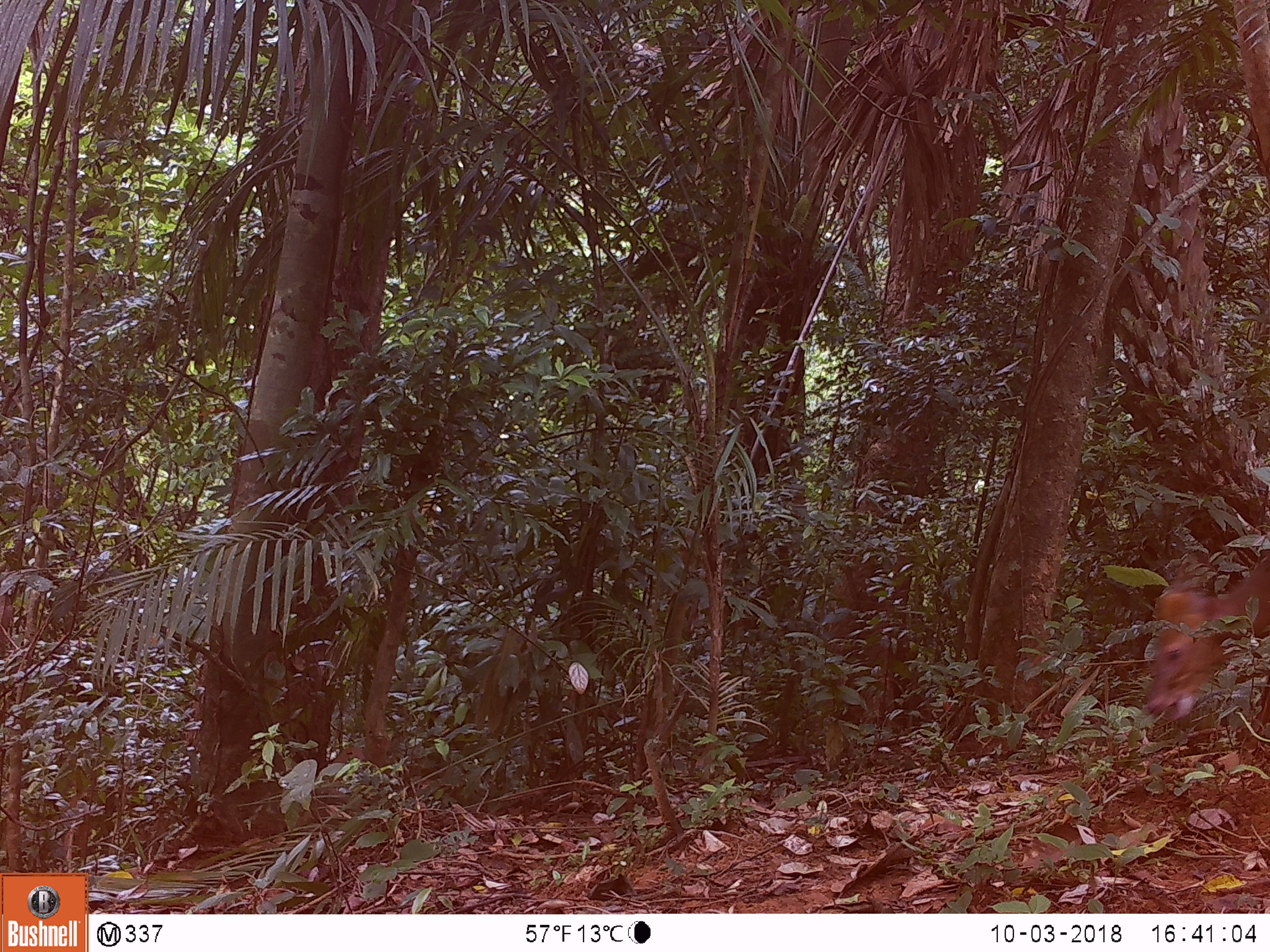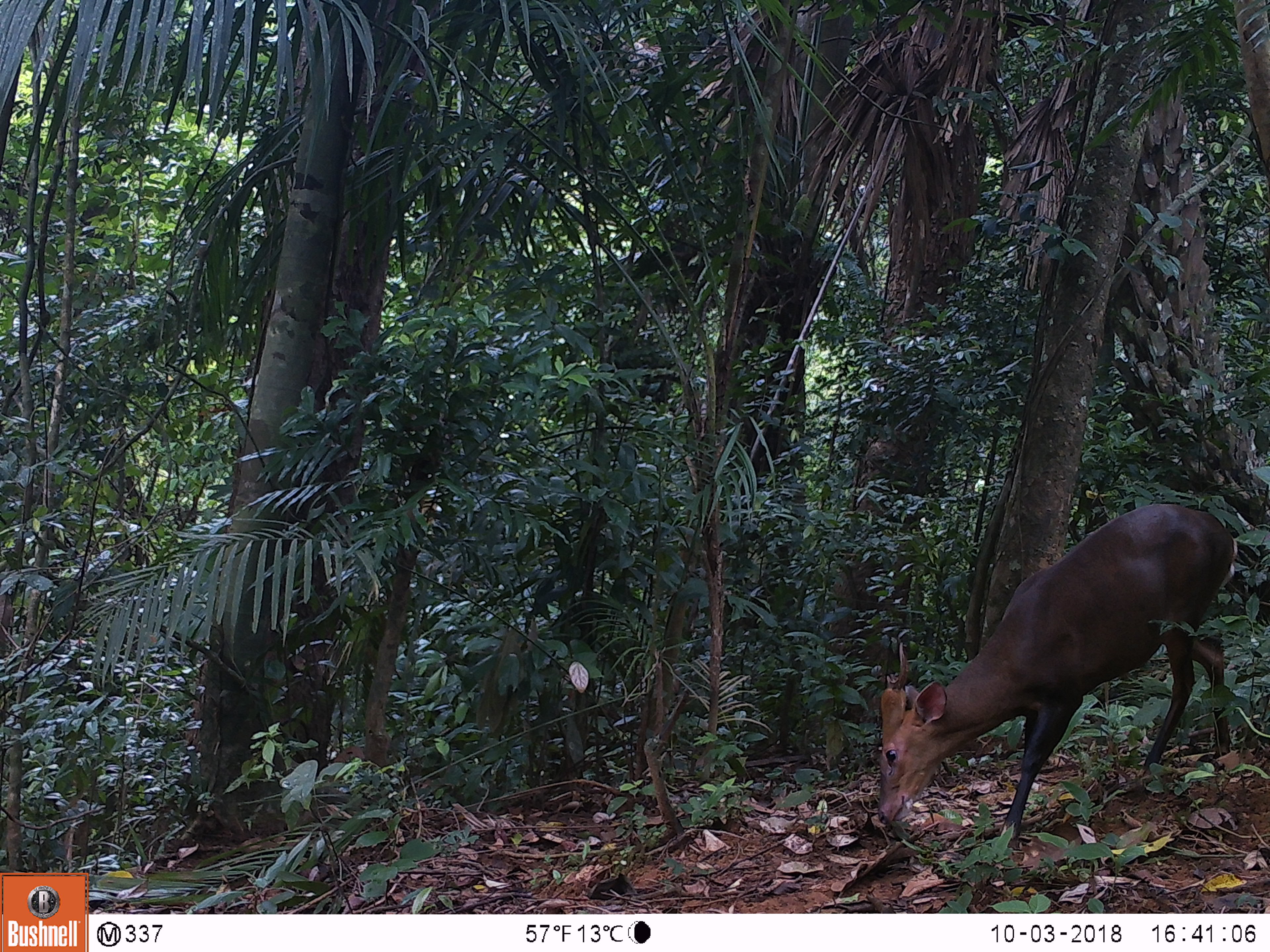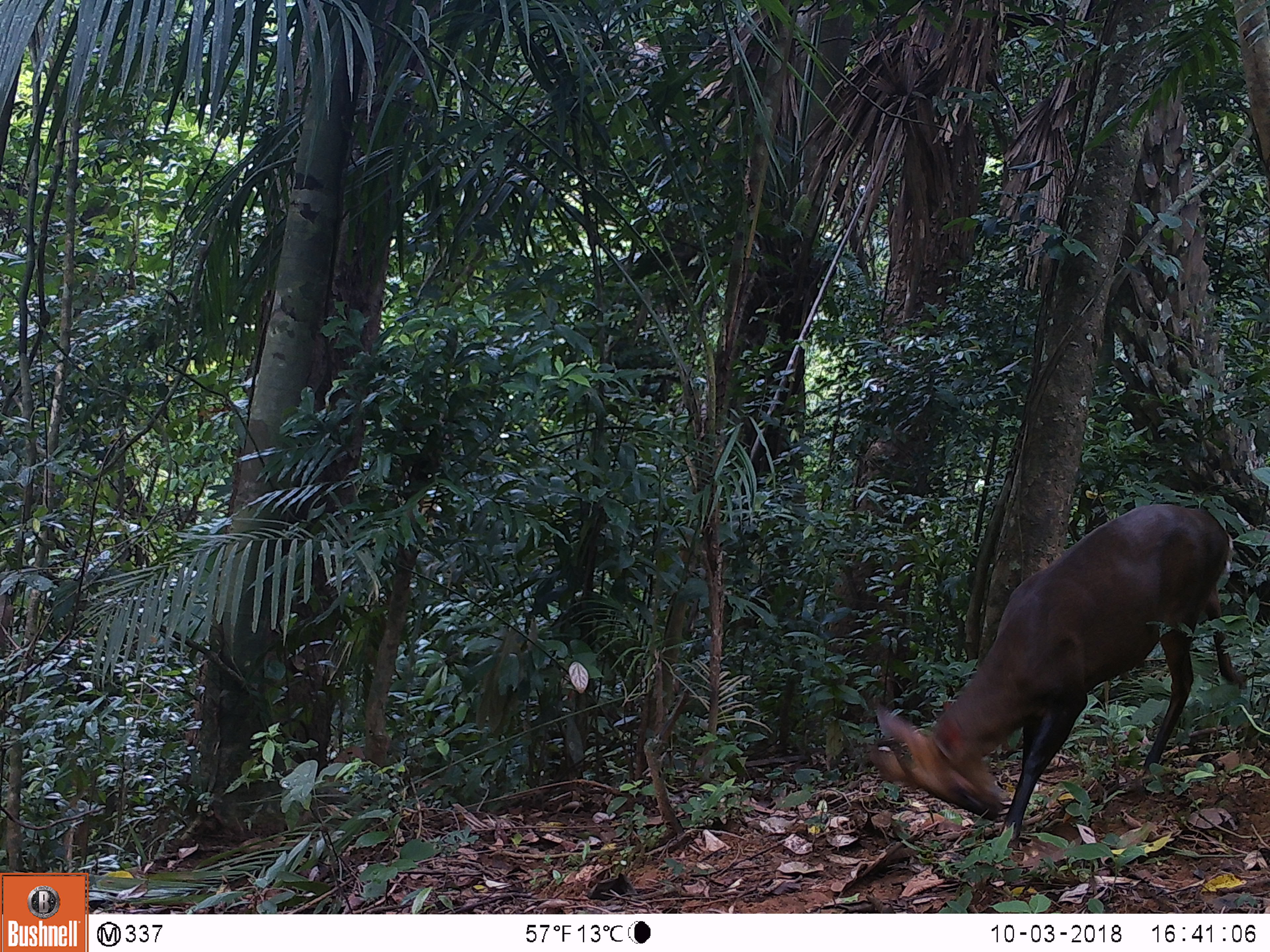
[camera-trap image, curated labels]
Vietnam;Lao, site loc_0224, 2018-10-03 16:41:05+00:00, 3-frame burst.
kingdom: Animalia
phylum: Chordata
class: Mammalia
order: Artiodactyla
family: Cervidae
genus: Muntiacus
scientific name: Muntiacus vuquangensis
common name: large-antlered muntjac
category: large antlered muntjac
Large antlered muntjac (large-antlered muntjac) (Muntiacus vuquangensis). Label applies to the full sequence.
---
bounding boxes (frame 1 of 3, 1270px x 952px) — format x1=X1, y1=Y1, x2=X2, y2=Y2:
large antlered muntjac: x1=1141, y1=545, x2=1270, y2=724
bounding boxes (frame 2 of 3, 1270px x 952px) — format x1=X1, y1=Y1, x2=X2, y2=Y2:
large antlered muntjac: x1=873, y1=500, x2=1232, y2=849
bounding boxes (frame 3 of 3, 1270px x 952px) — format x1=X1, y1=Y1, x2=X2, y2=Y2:
large antlered muntjac: x1=866, y1=500, x2=1246, y2=845